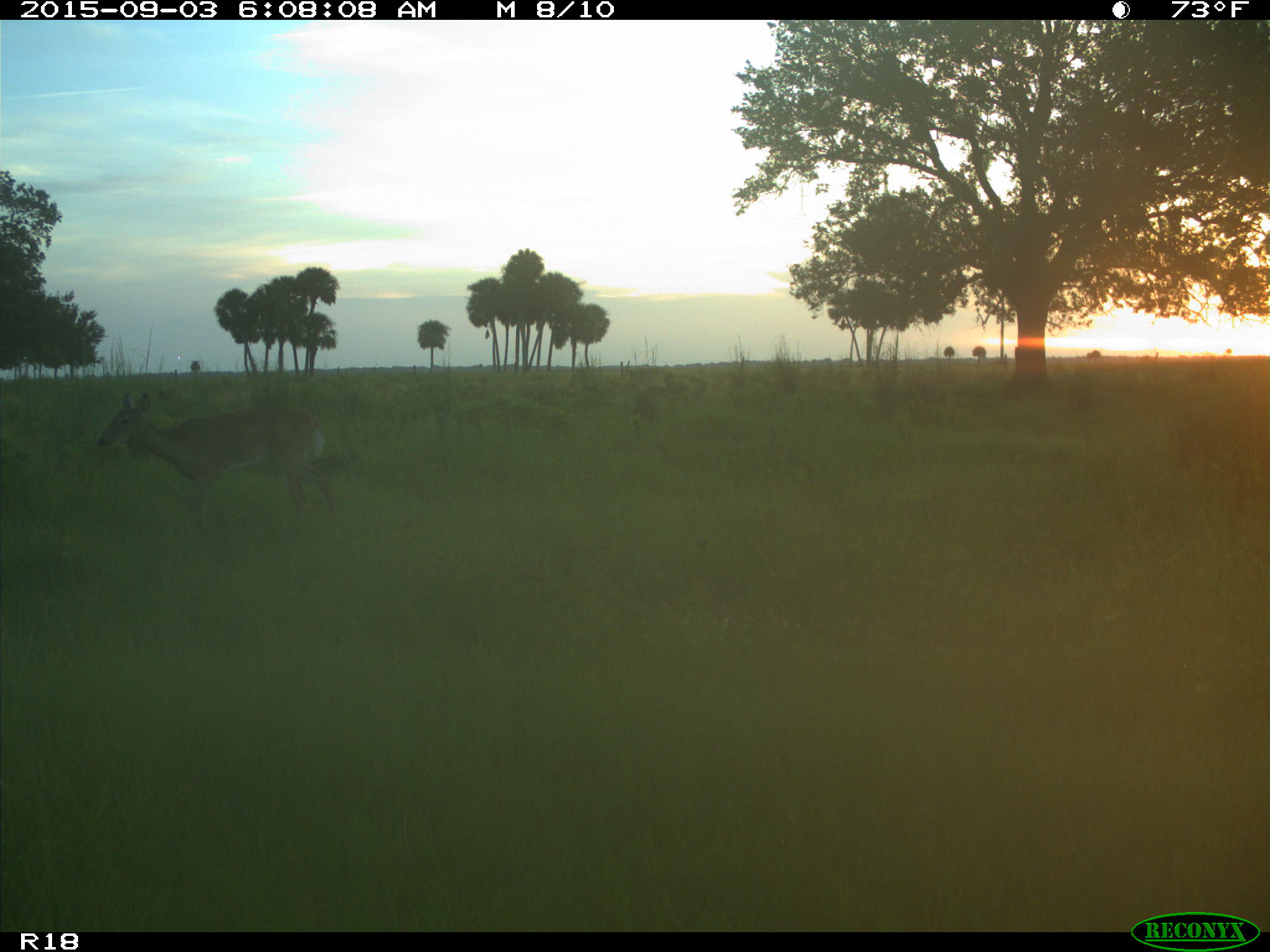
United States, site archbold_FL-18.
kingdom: Animalia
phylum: Chordata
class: Mammalia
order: Artiodactyla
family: Cervidae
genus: Odocoileus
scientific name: Odocoileus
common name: deer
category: unidentified deer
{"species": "unidentified deer (deer) (Odocoileus)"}